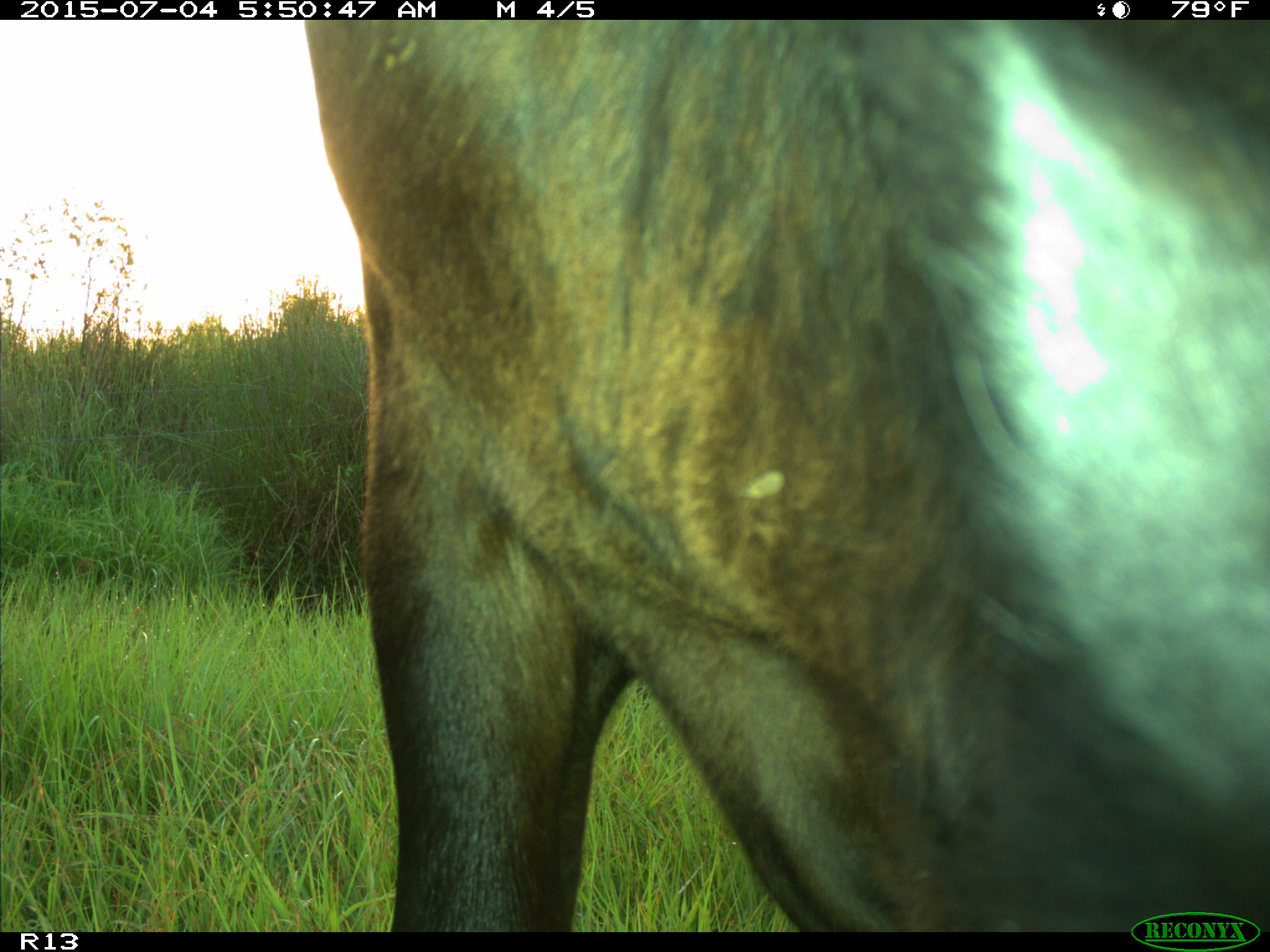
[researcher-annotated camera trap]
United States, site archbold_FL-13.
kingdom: Animalia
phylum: Chordata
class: Mammalia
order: Artiodactyla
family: Bovidae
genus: Bos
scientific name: Bos taurus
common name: domestic cow